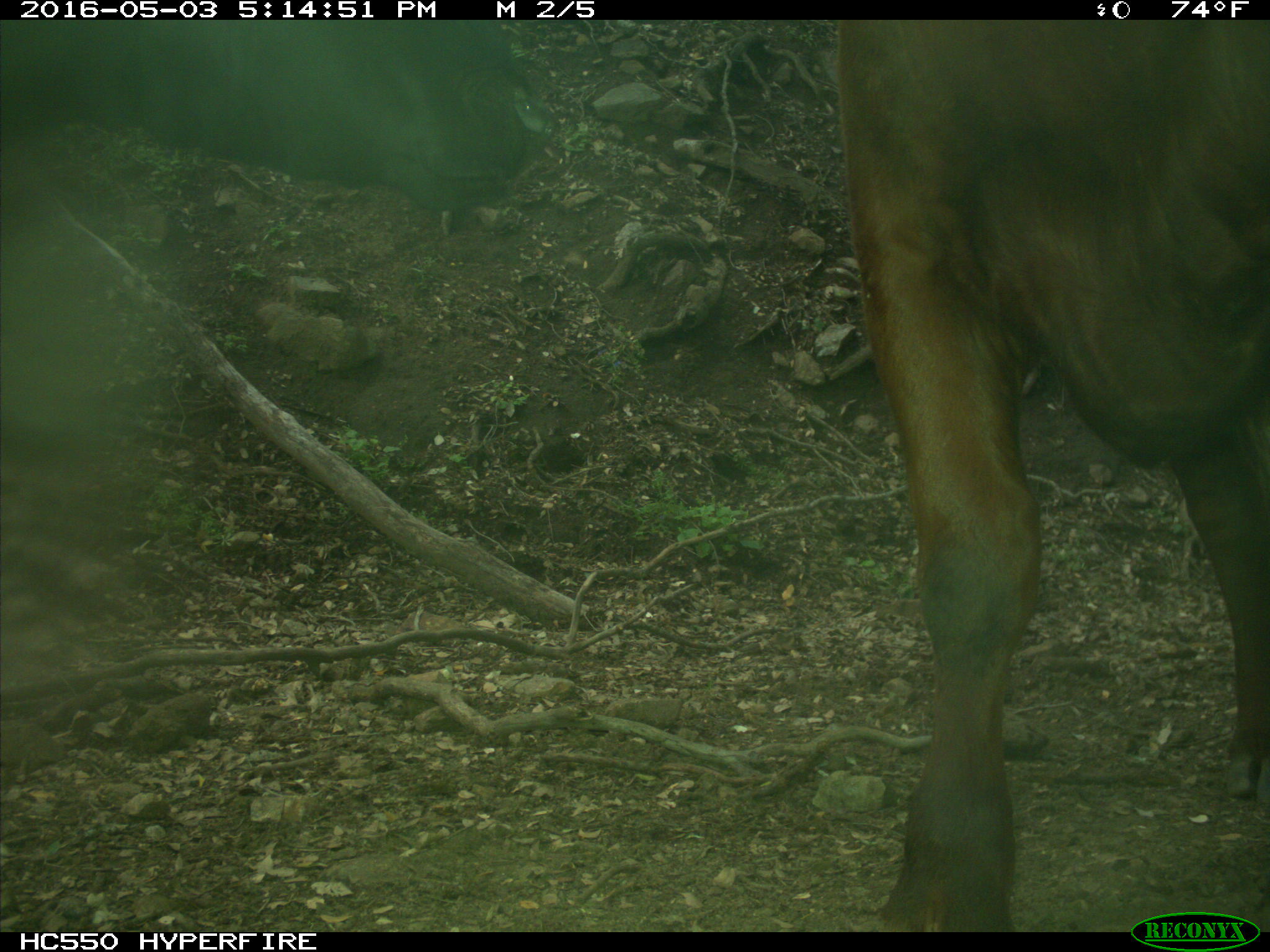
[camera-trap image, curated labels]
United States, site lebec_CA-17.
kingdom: Animalia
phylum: Chordata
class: Mammalia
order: Artiodactyla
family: Bovidae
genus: Bos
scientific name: Bos taurus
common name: domestic cow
Bos taurus (domestic cow).